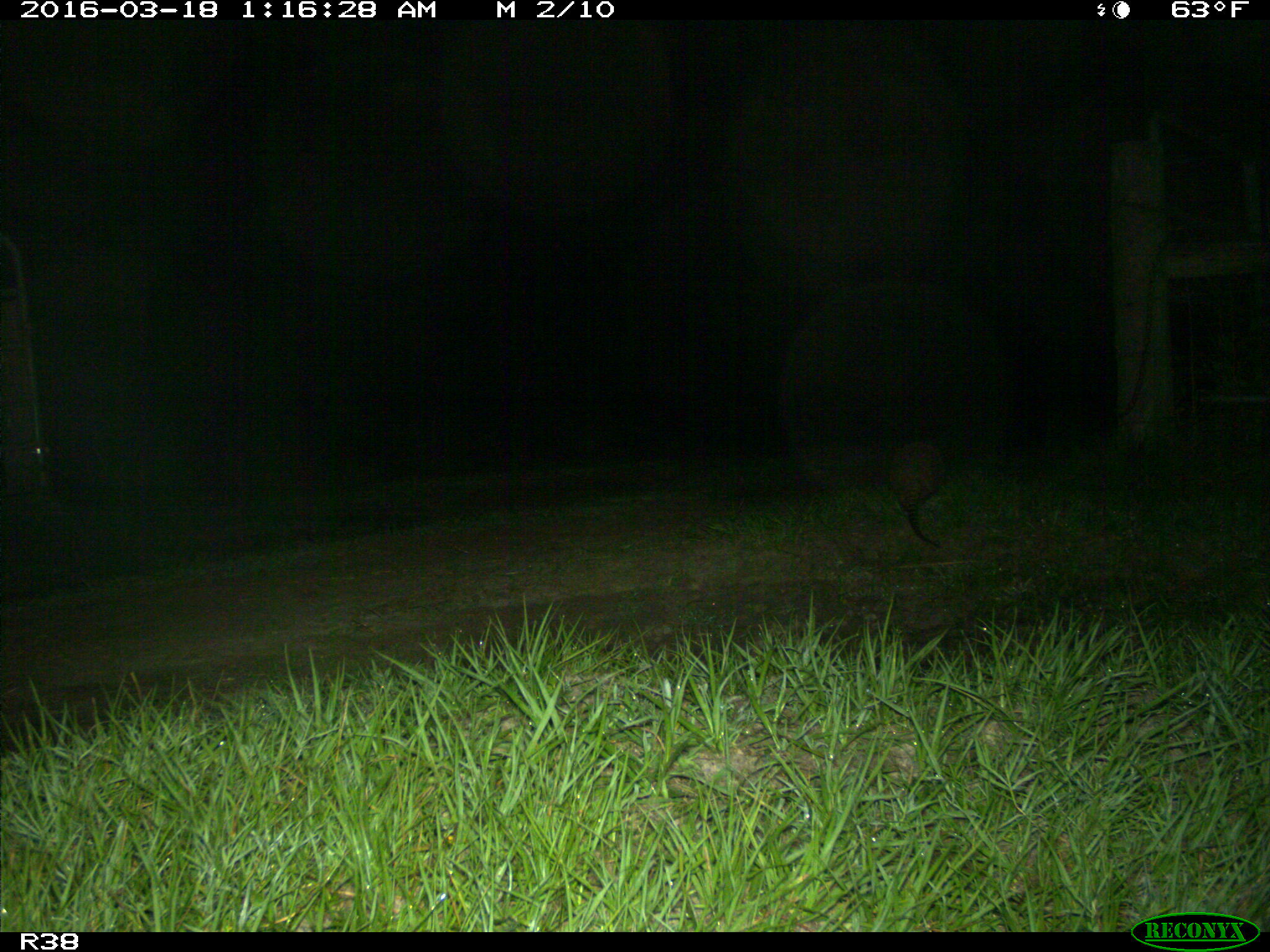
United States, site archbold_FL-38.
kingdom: Animalia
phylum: Chordata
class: Mammalia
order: Cingulata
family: Dasypodidae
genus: Dasypus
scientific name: Dasypus novemcinctus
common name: nine-banded armadillo